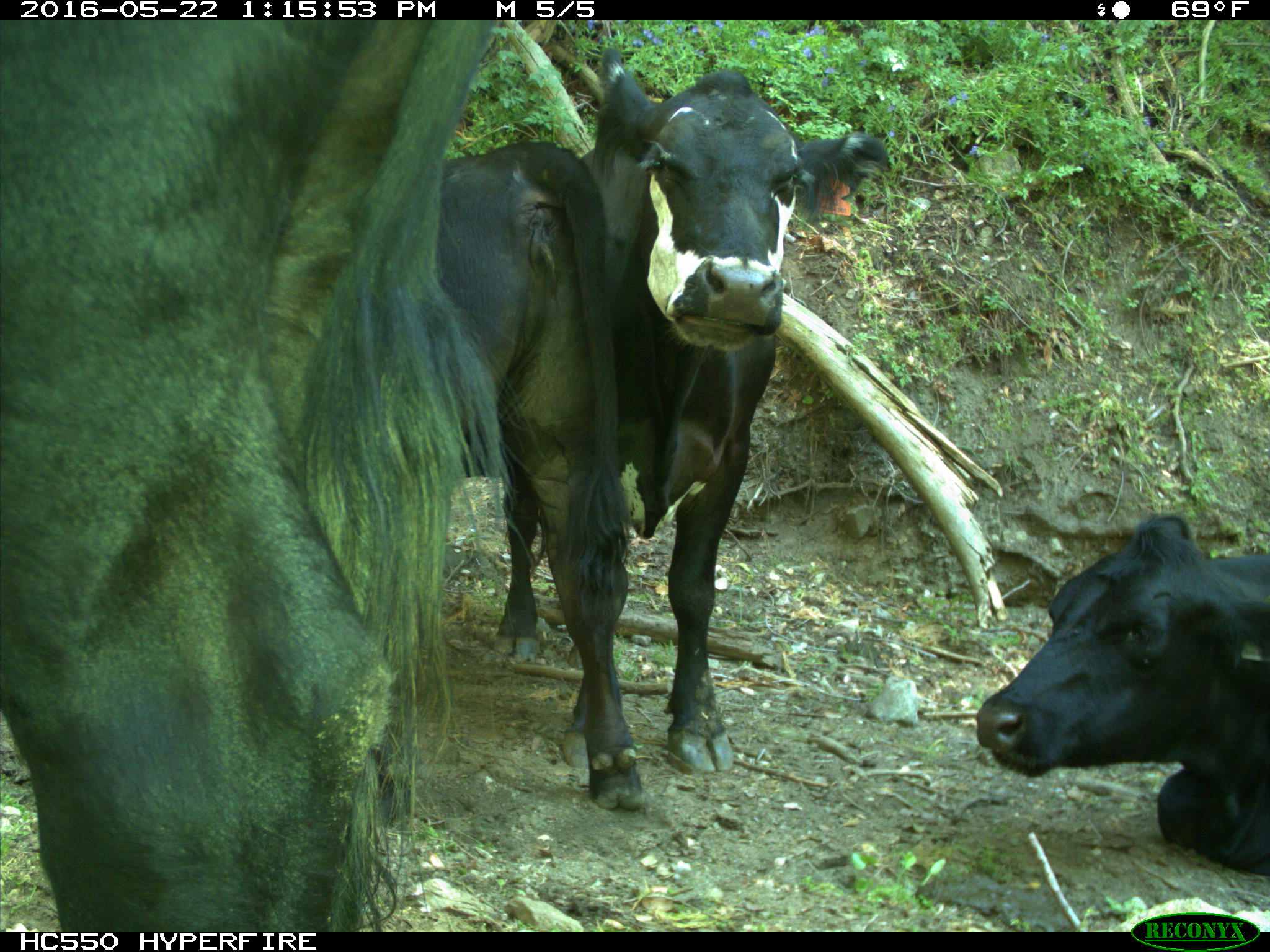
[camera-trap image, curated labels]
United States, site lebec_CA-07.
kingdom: Animalia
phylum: Chordata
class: Mammalia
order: Artiodactyla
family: Bovidae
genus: Bos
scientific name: Bos taurus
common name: domestic cow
Bos taurus (domestic cow).